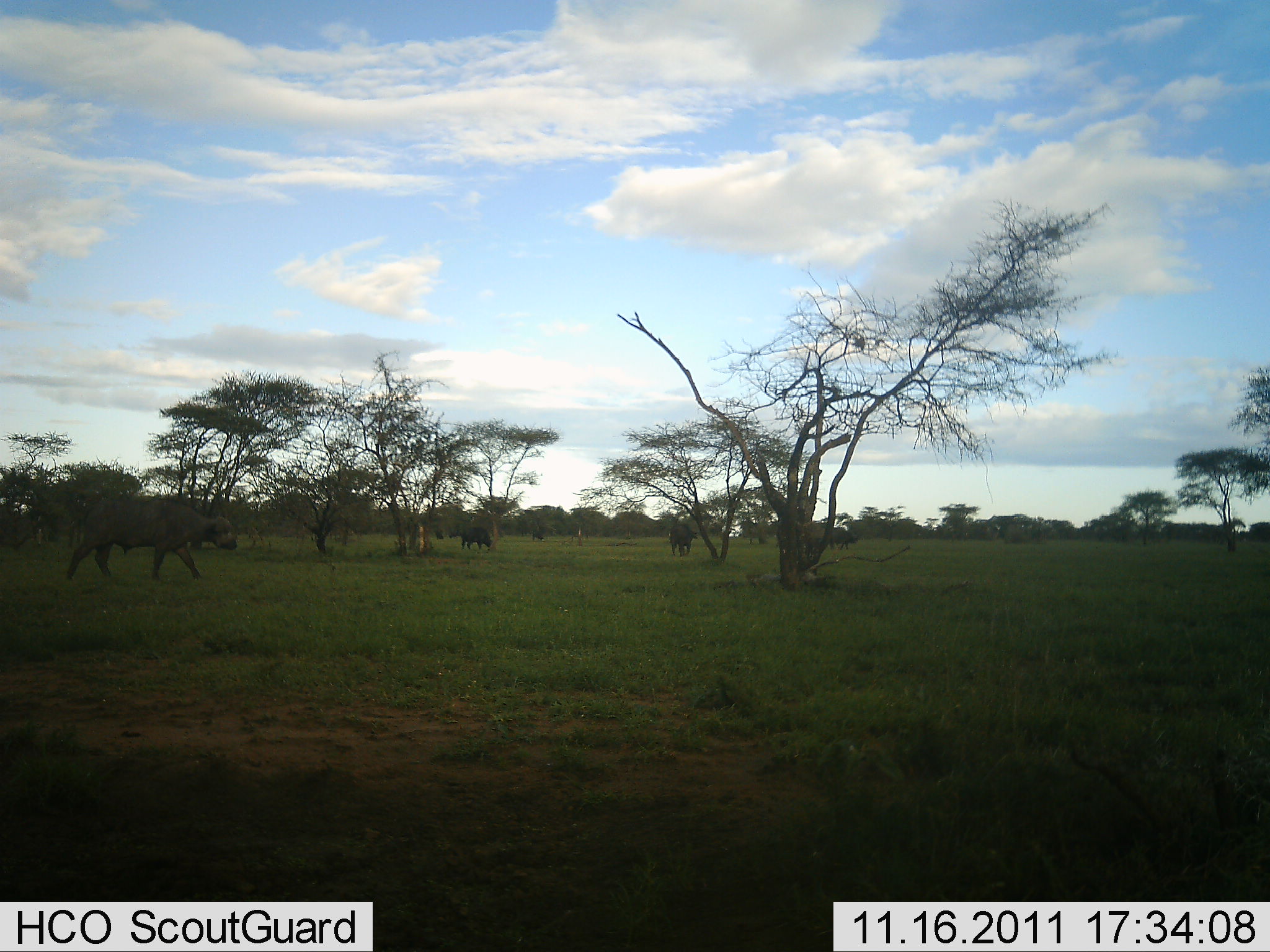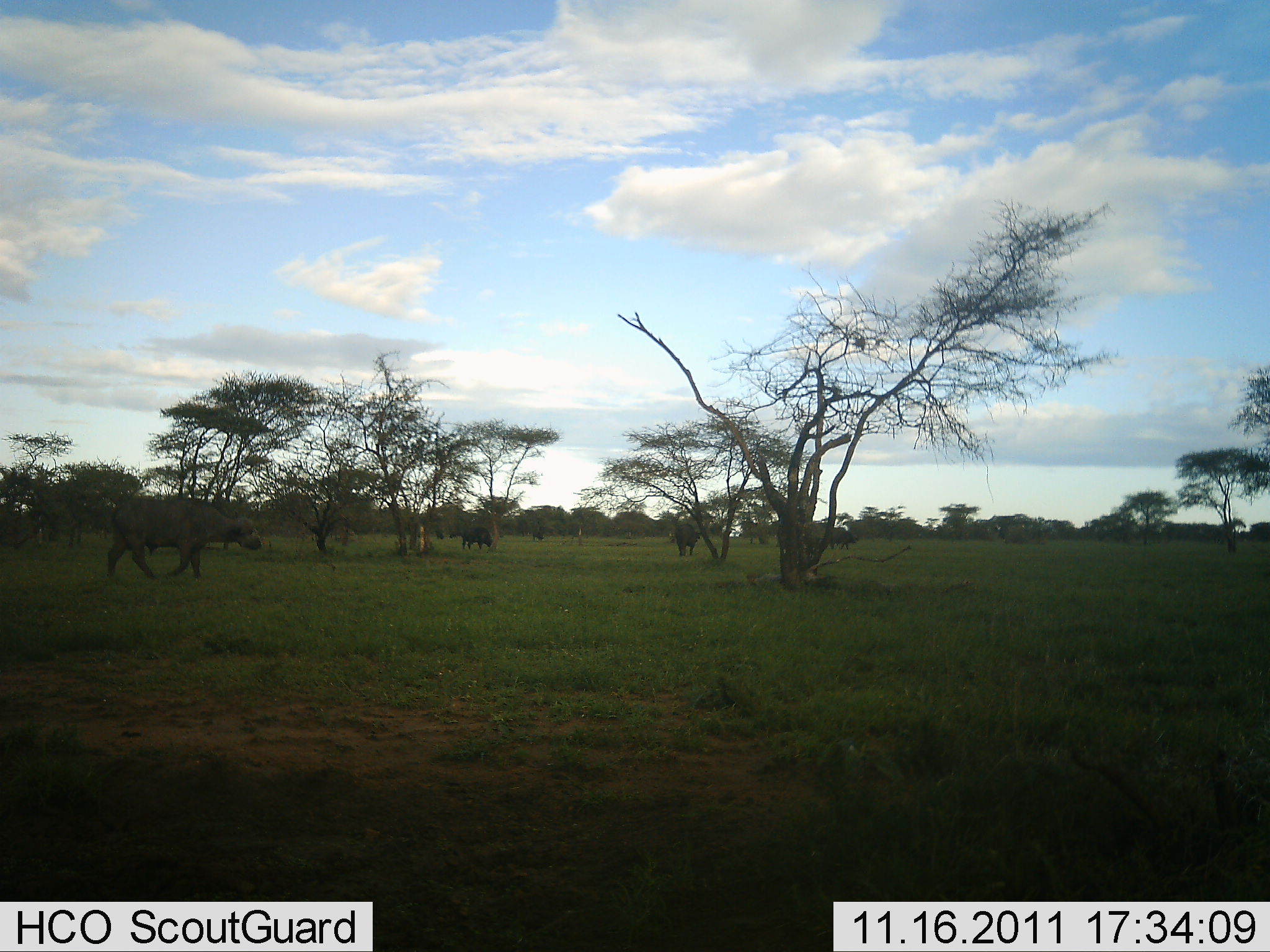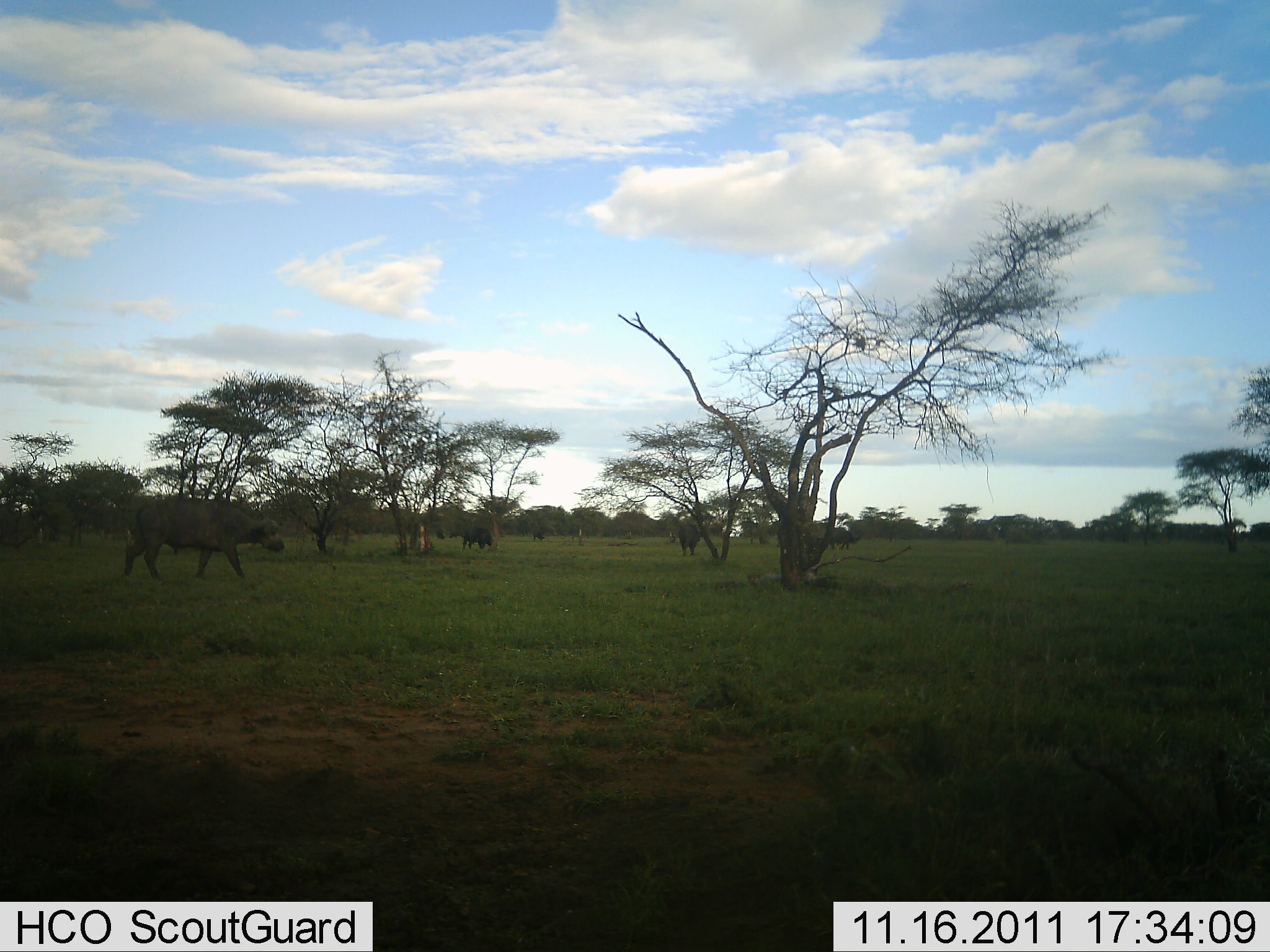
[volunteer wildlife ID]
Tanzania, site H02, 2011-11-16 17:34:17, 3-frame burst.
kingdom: Animalia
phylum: Chordata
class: Mammalia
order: Artiodactyla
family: Bovidae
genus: Syncerus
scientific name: Syncerus caffer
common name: cape buffalo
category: buffalo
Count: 3.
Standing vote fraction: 21%.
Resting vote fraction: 0%.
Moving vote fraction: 100%.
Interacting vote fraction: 0%.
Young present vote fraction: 0%.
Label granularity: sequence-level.